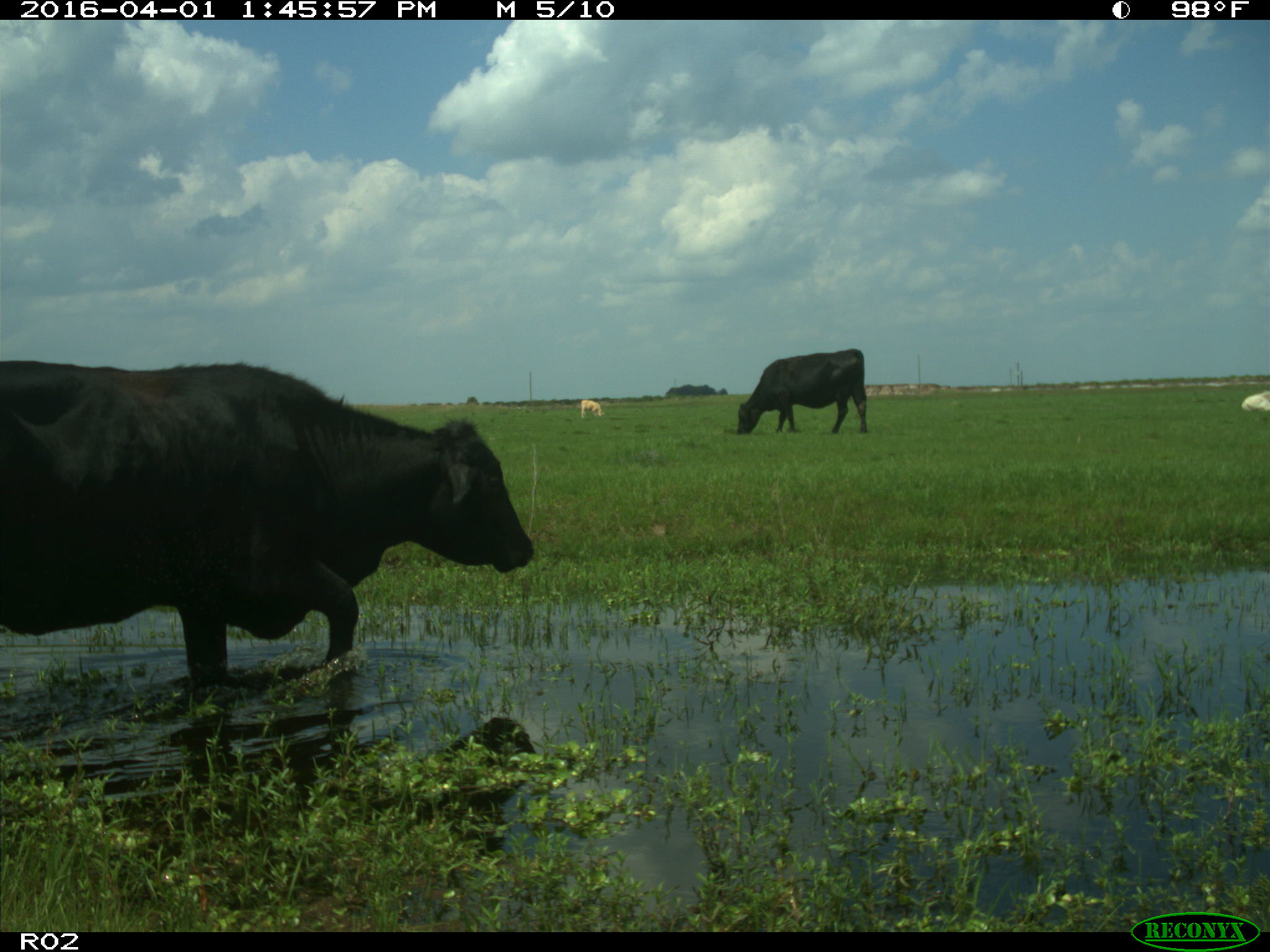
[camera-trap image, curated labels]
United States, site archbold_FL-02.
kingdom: Animalia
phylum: Chordata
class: Mammalia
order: Artiodactyla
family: Bovidae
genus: Bos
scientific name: Bos taurus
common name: domestic cow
Bos taurus (domestic cow).